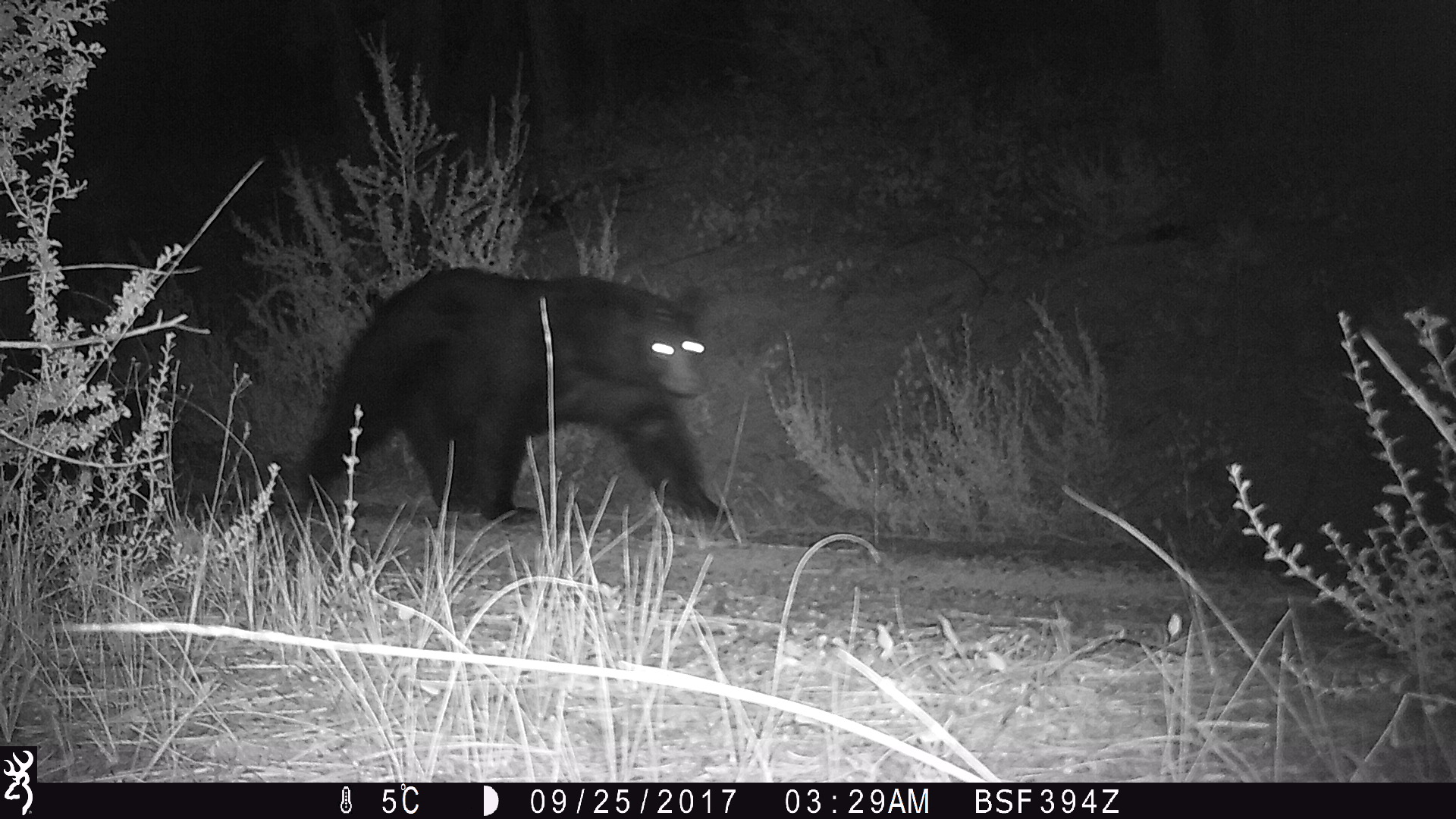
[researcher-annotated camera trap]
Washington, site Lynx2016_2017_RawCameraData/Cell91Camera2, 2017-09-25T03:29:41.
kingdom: Animalia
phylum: Chordata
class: Mammalia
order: Carnivora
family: Ursidae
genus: Ursus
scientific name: Ursus americanus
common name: american black bear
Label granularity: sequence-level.